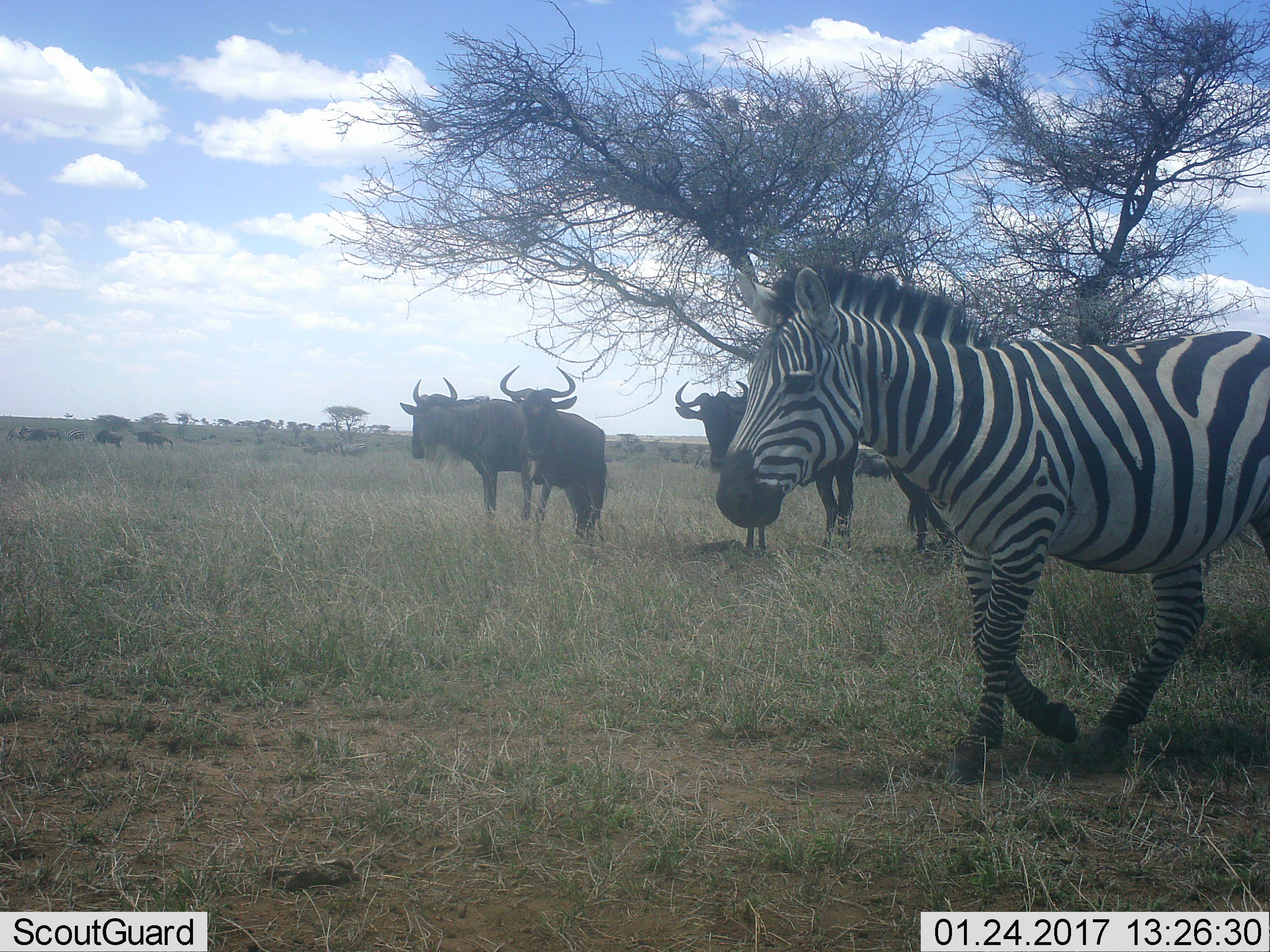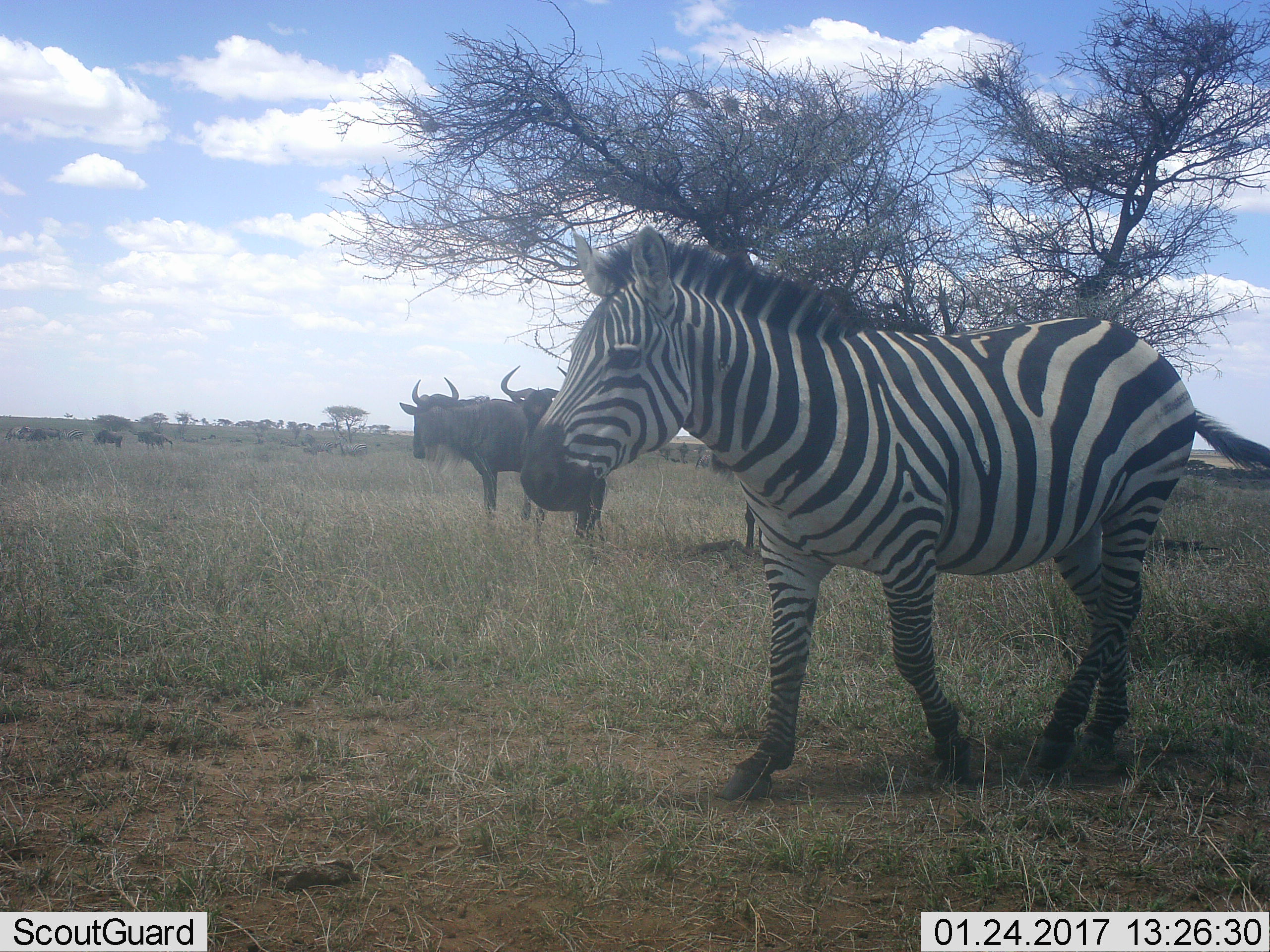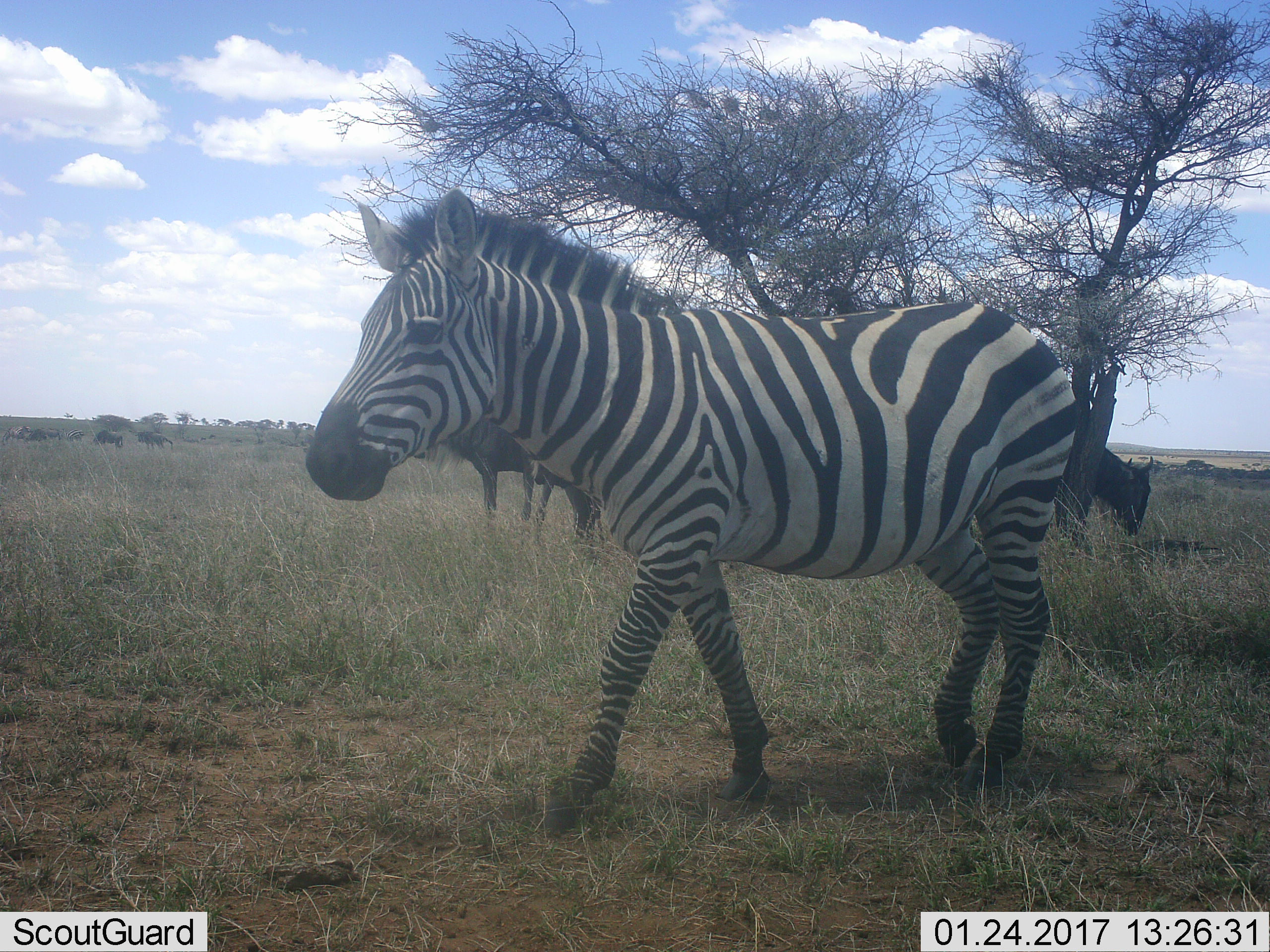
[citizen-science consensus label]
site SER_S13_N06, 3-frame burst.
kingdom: Animalia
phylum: Chordata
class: Mammalia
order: Artiodactyla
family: Bovidae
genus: Connochaetes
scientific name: Connochaetes taurinus taurinus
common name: blue wildebeest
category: wildebeestblue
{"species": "wildebeestblue (blue wildebeest) (Connochaetes taurinus taurinus)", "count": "7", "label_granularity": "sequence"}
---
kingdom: Animalia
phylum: Chordata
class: Mammalia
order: Perissodactyla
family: Equidae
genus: Equus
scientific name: Equus quagga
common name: plains zebra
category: zebraplains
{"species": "zebraplains (plains zebra) (Equus quagga)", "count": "3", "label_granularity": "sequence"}